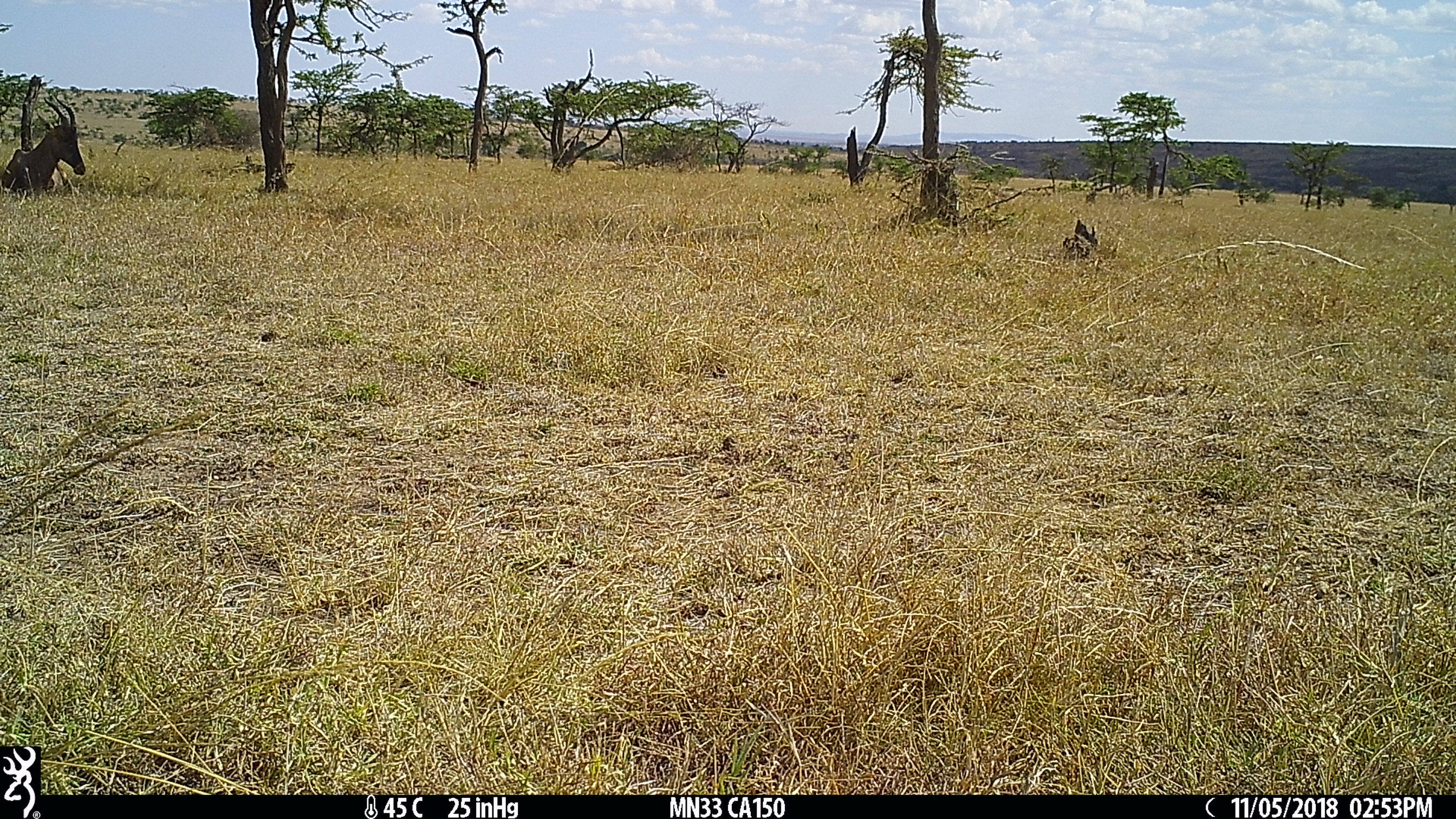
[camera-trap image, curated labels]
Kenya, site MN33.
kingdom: Animalia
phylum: Chordata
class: Mammalia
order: Artiodactyla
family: Bovidae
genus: Damaliscus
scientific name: Damaliscus lunatus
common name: topi